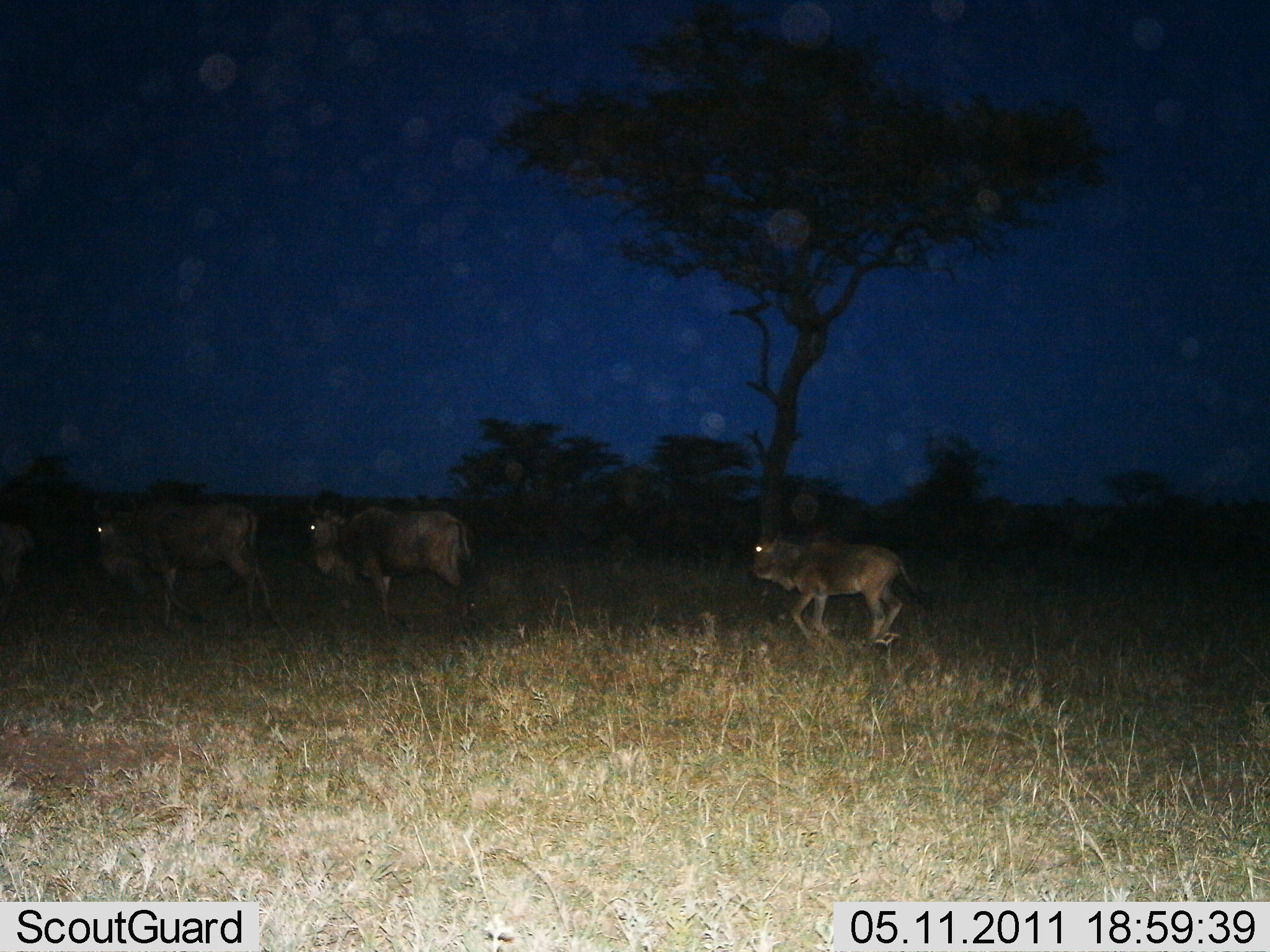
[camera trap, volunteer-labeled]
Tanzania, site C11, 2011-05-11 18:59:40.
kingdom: Animalia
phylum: Chordata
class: Mammalia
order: Artiodactyla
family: Bovidae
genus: Connochaetes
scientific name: Connochaetes taurinus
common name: blue wildebeest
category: wildebeest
Wildebeest (blue wildebeest) (Connochaetes taurinus), count 4. Behavior (volunteer vote fractions): standing 18%, resting 0%, moving 91%, interacting 0%. Young present (vote fraction): 18%. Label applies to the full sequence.